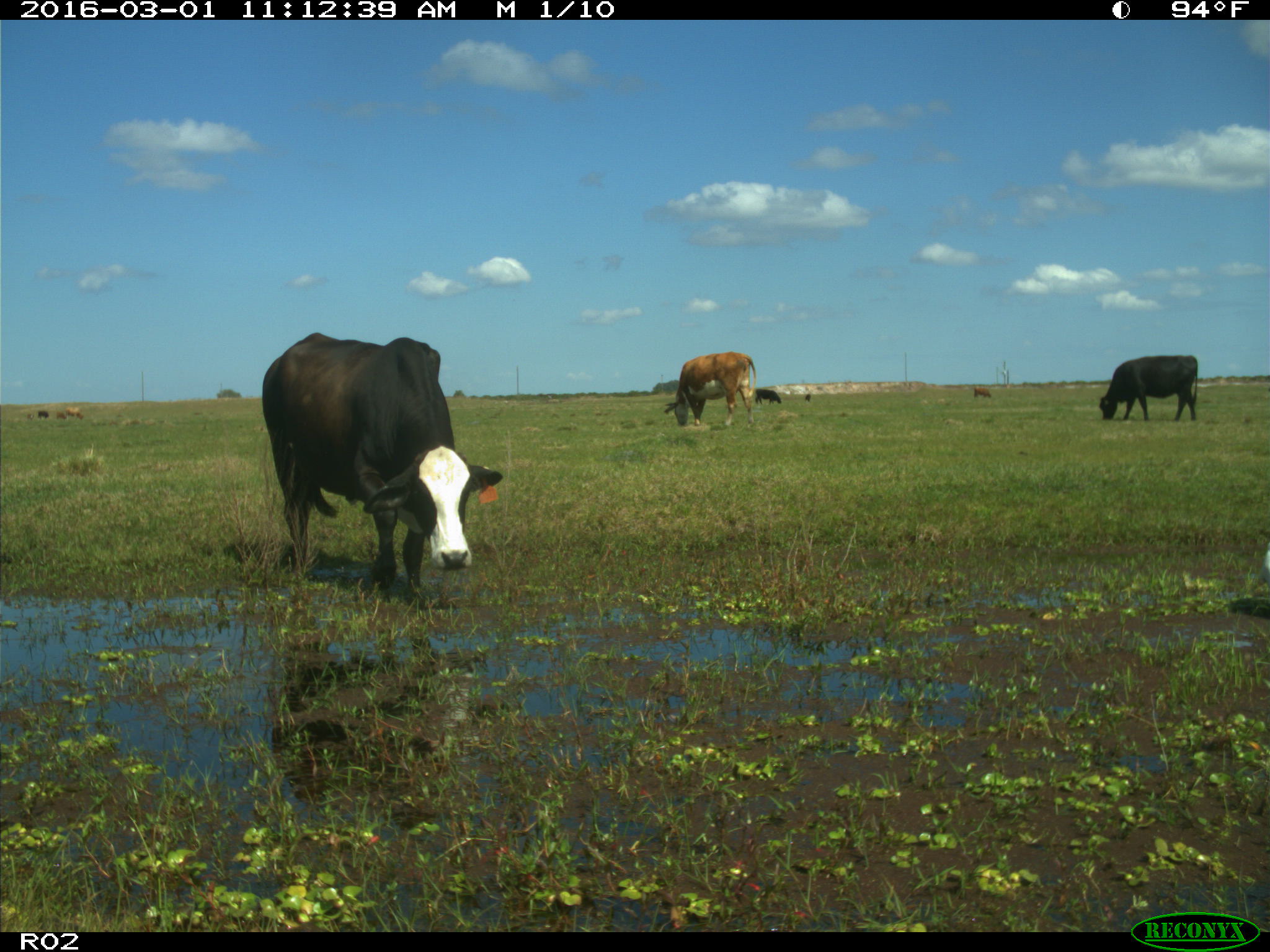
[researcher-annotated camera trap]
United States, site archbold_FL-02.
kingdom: Animalia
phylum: Chordata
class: Mammalia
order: Artiodactyla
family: Bovidae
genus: Bos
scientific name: Bos taurus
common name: domestic cow